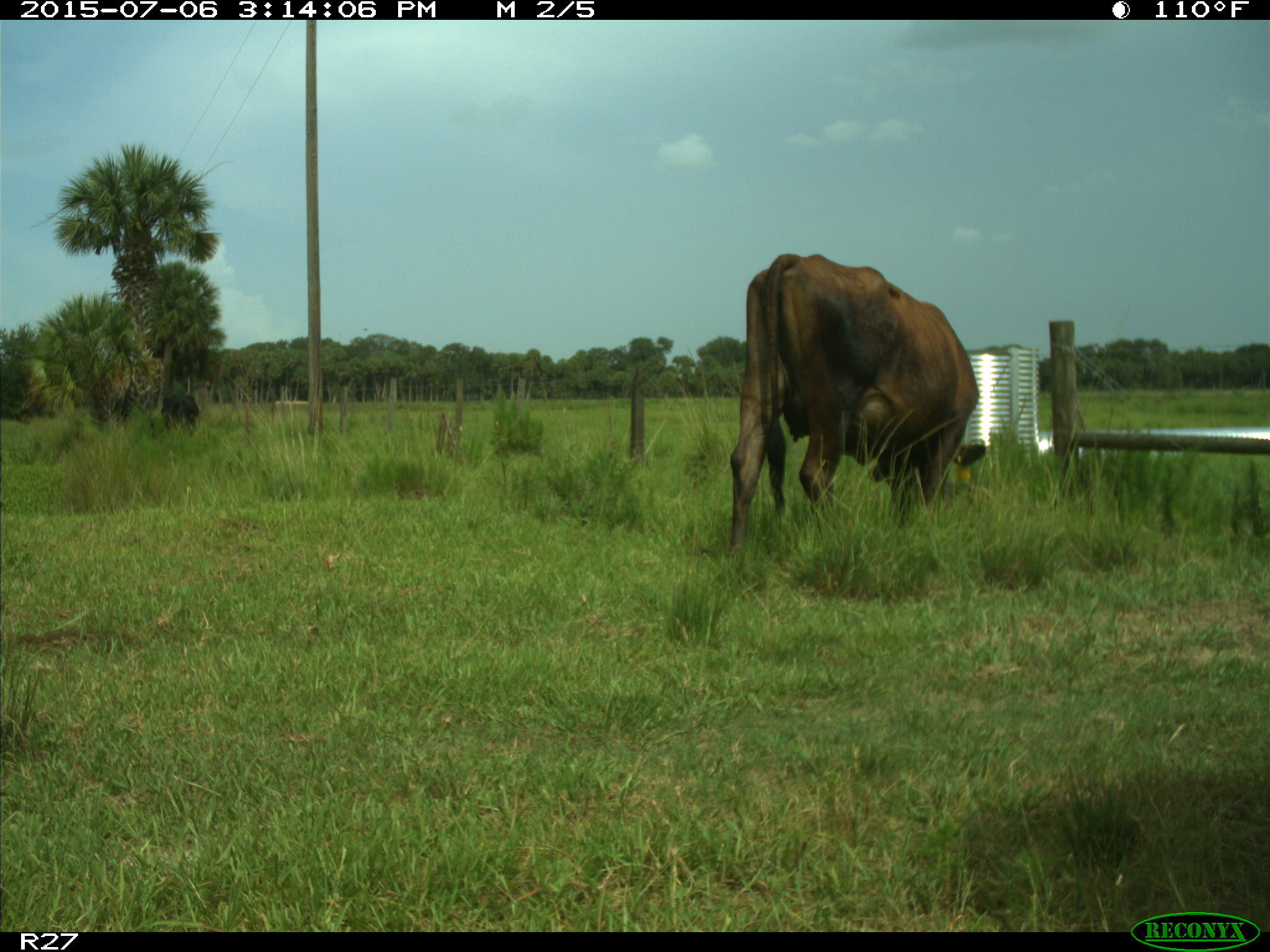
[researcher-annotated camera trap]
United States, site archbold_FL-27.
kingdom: Animalia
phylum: Chordata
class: Mammalia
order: Artiodactyla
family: Bovidae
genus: Bos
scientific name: Bos taurus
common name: domestic cow